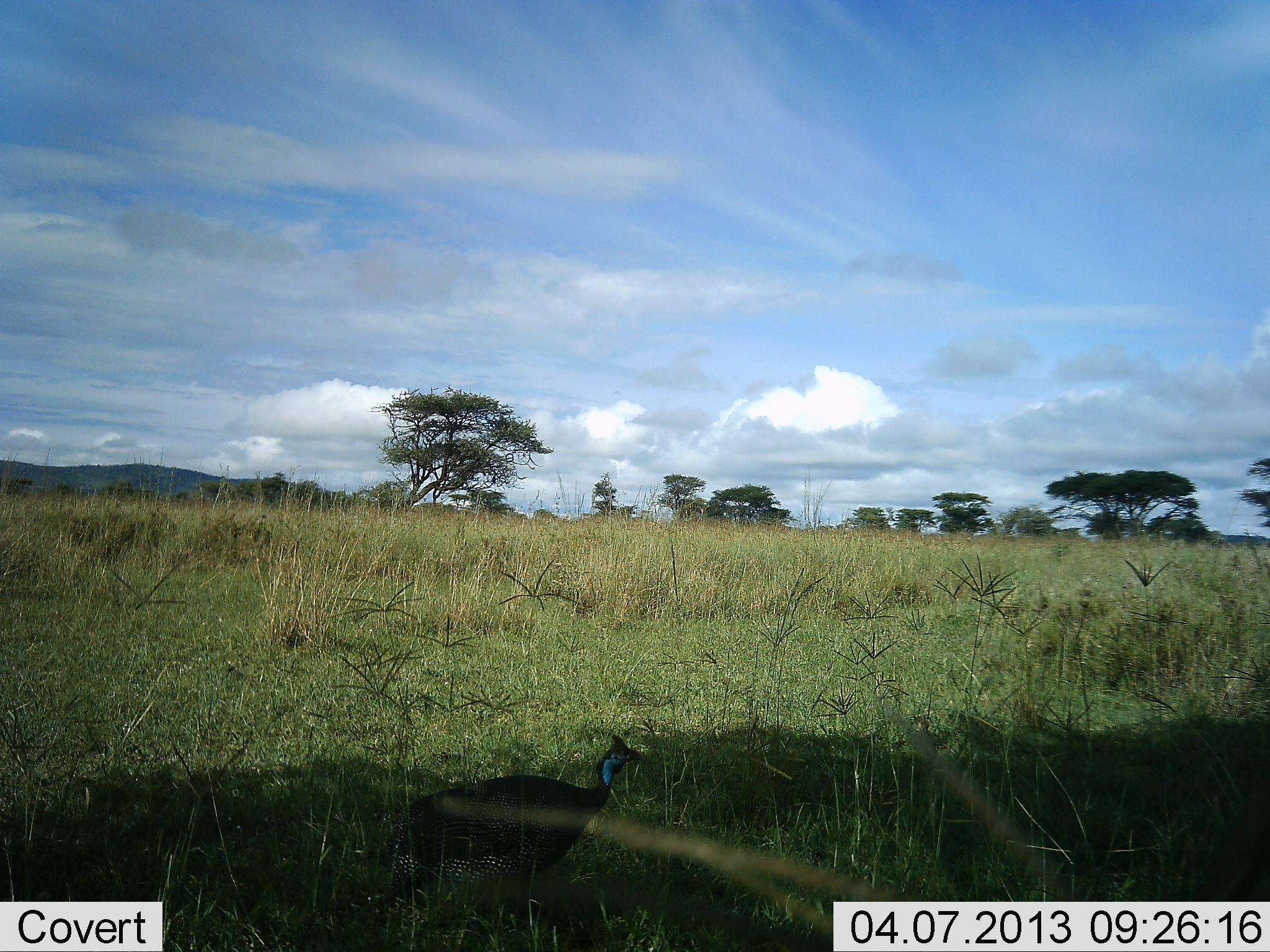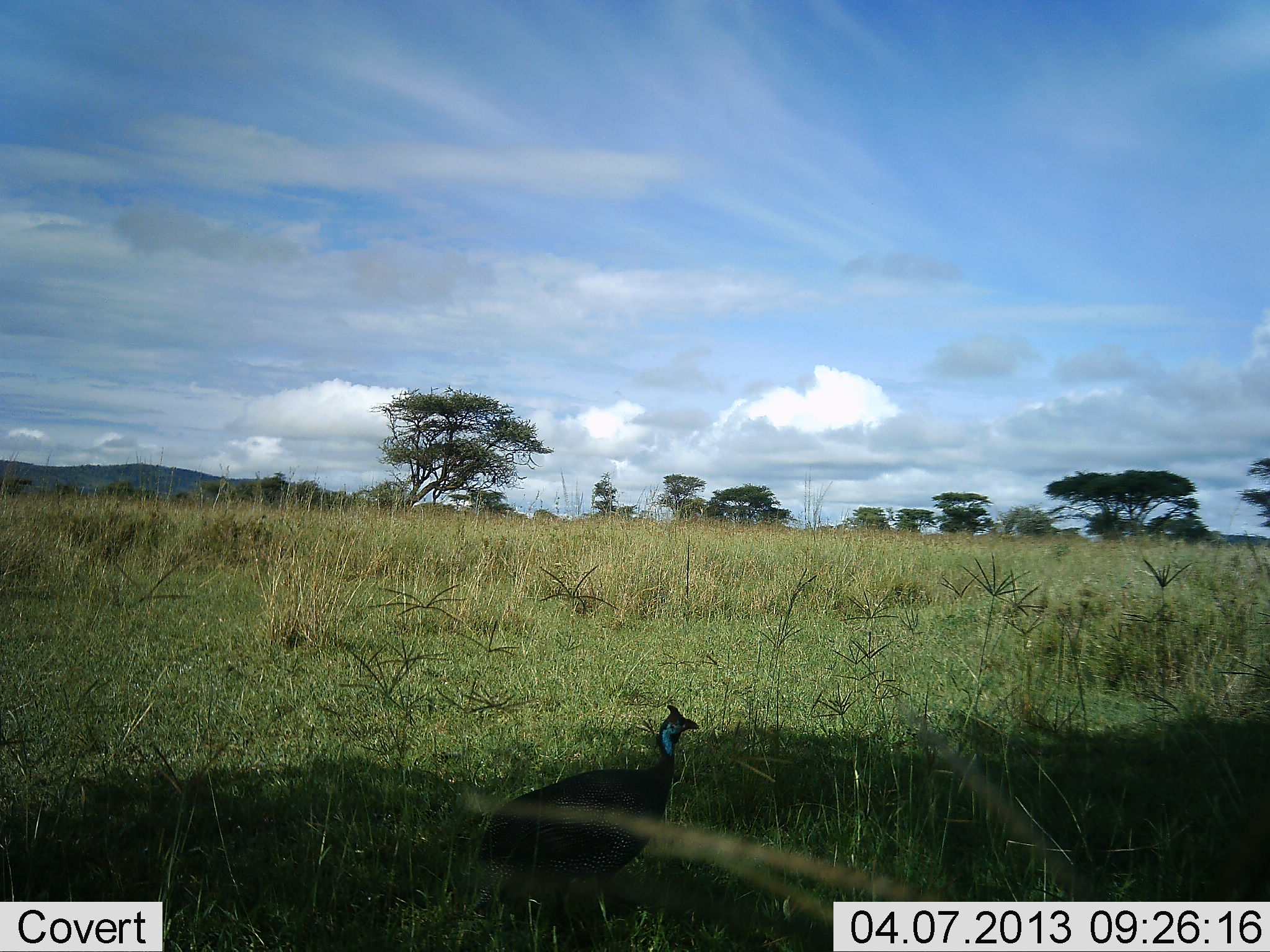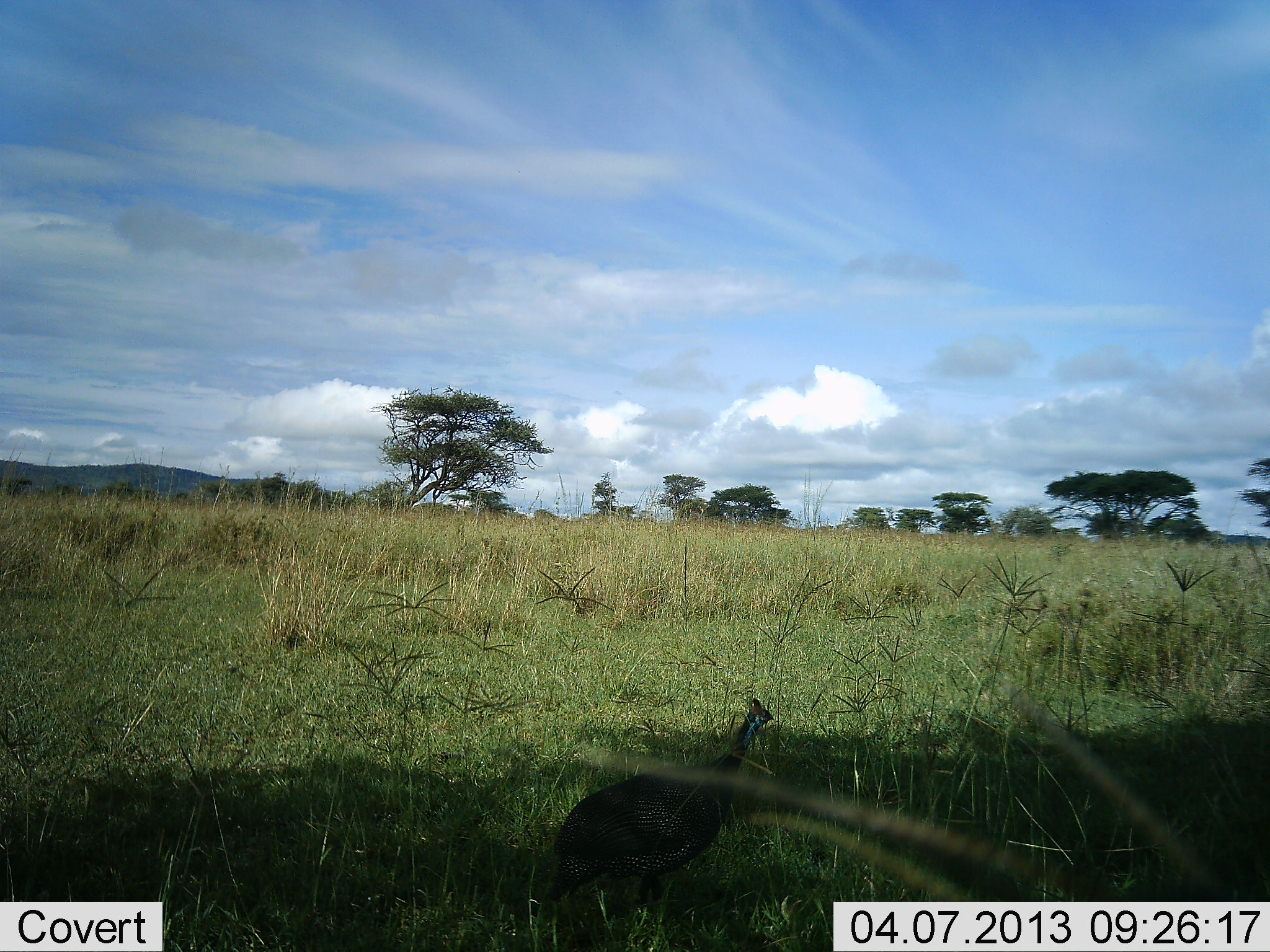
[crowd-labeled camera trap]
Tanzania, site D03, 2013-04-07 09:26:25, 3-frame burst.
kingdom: Animalia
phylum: Chordata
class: Aves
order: Galliformes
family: Numididae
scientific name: Numididae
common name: guinea fowl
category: guineafowl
Guineafowl (guinea fowl) (Numididae), count 1. Behavior (volunteer vote fractions): standing 18%, resting 0%, moving 82%, interacting 0%. Young present (vote fraction): 0%. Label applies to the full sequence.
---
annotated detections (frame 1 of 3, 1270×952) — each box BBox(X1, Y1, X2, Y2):
animal: BBox(359, 732, 648, 925)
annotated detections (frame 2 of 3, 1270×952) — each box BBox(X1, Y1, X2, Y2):
animal: BBox(472, 701, 703, 944)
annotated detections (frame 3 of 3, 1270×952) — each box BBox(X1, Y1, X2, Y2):
animal: BBox(542, 696, 775, 914)